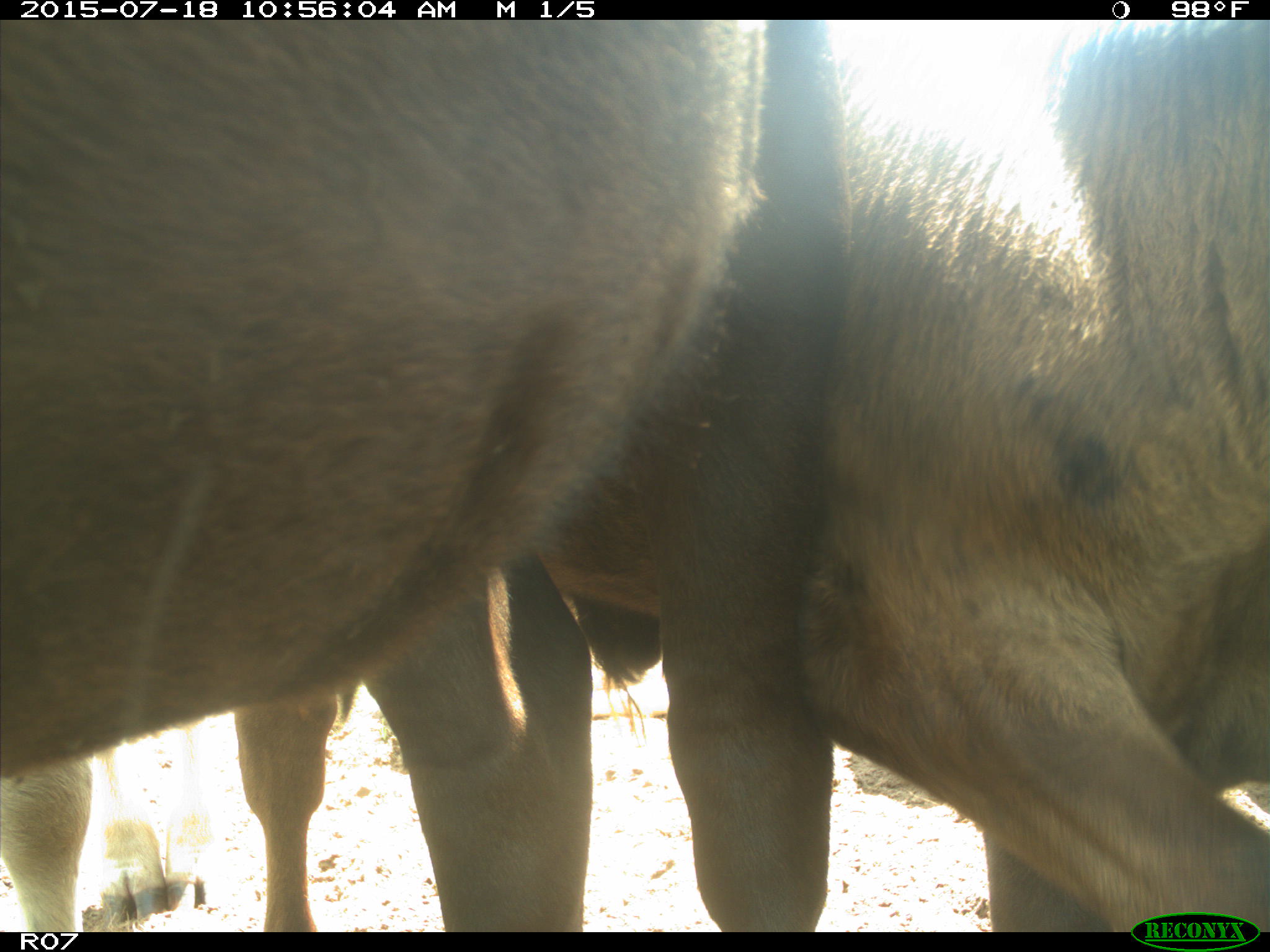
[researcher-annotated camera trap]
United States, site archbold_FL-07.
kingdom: Animalia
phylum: Chordata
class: Mammalia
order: Artiodactyla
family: Bovidae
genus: Bos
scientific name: Bos taurus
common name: domestic cow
Bos taurus (domestic cow).